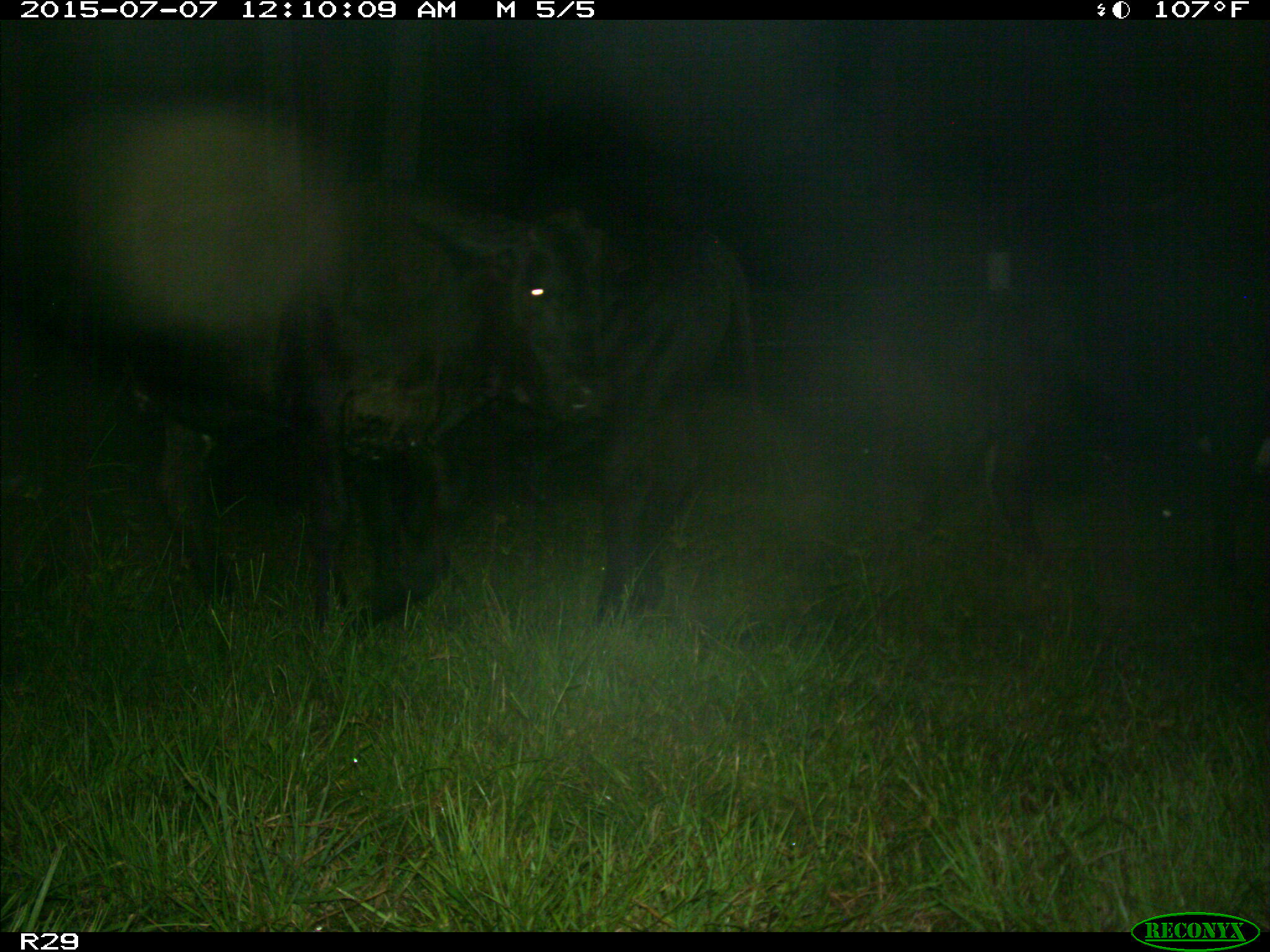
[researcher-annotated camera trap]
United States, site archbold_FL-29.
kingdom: Animalia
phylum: Chordata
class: Mammalia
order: Artiodactyla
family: Bovidae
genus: Bos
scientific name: Bos taurus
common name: domestic cow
Bos taurus (domestic cow).